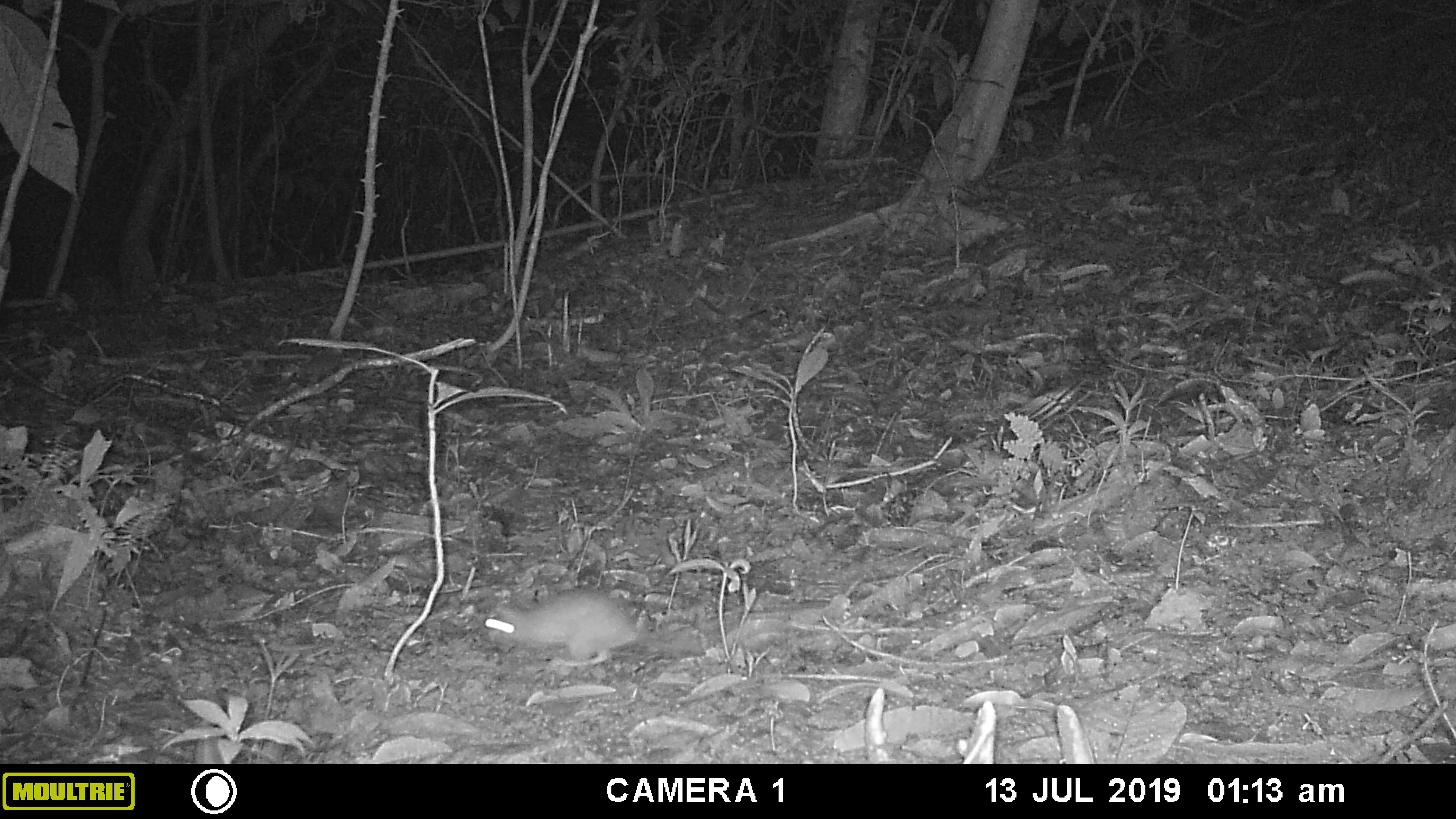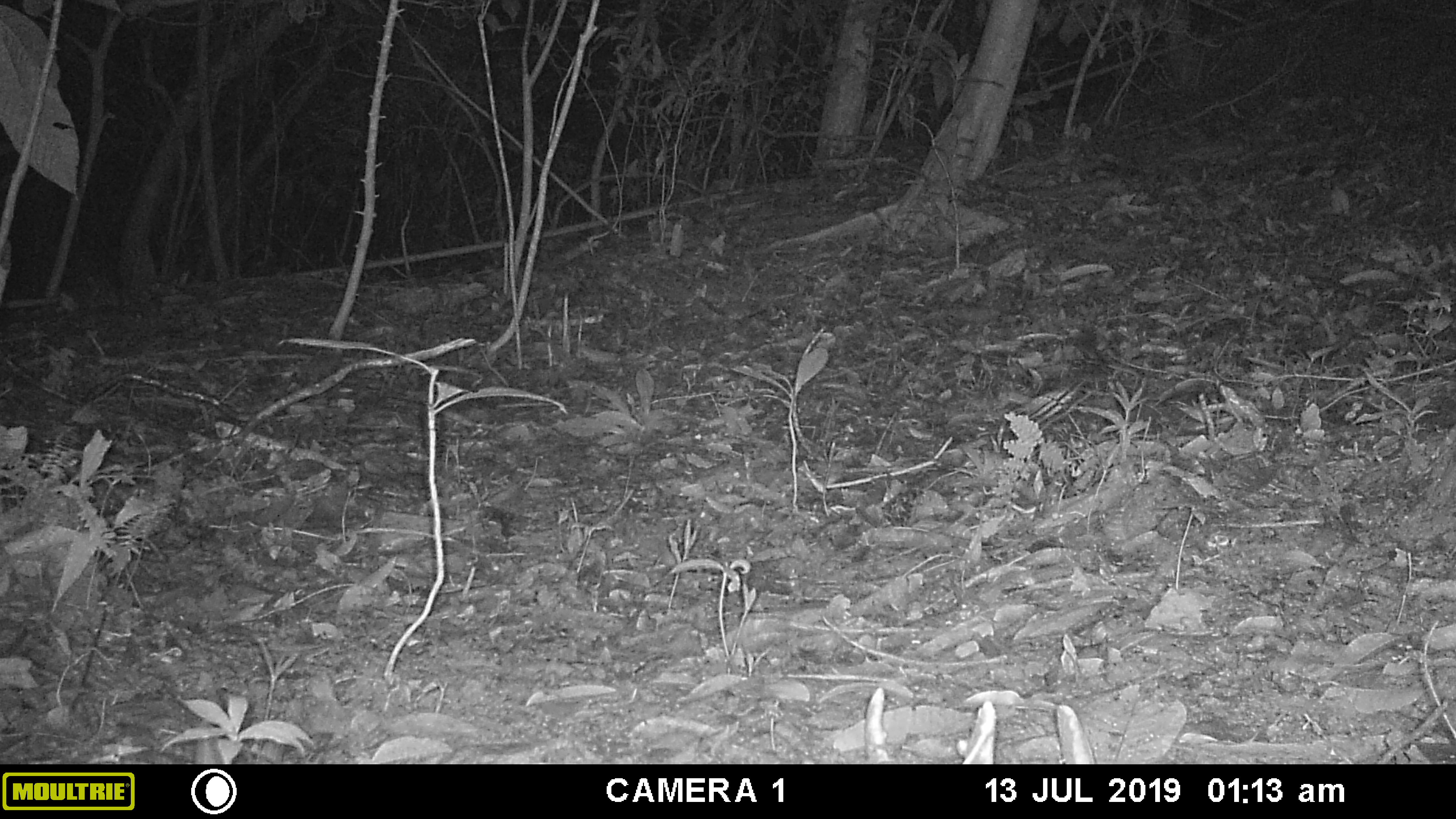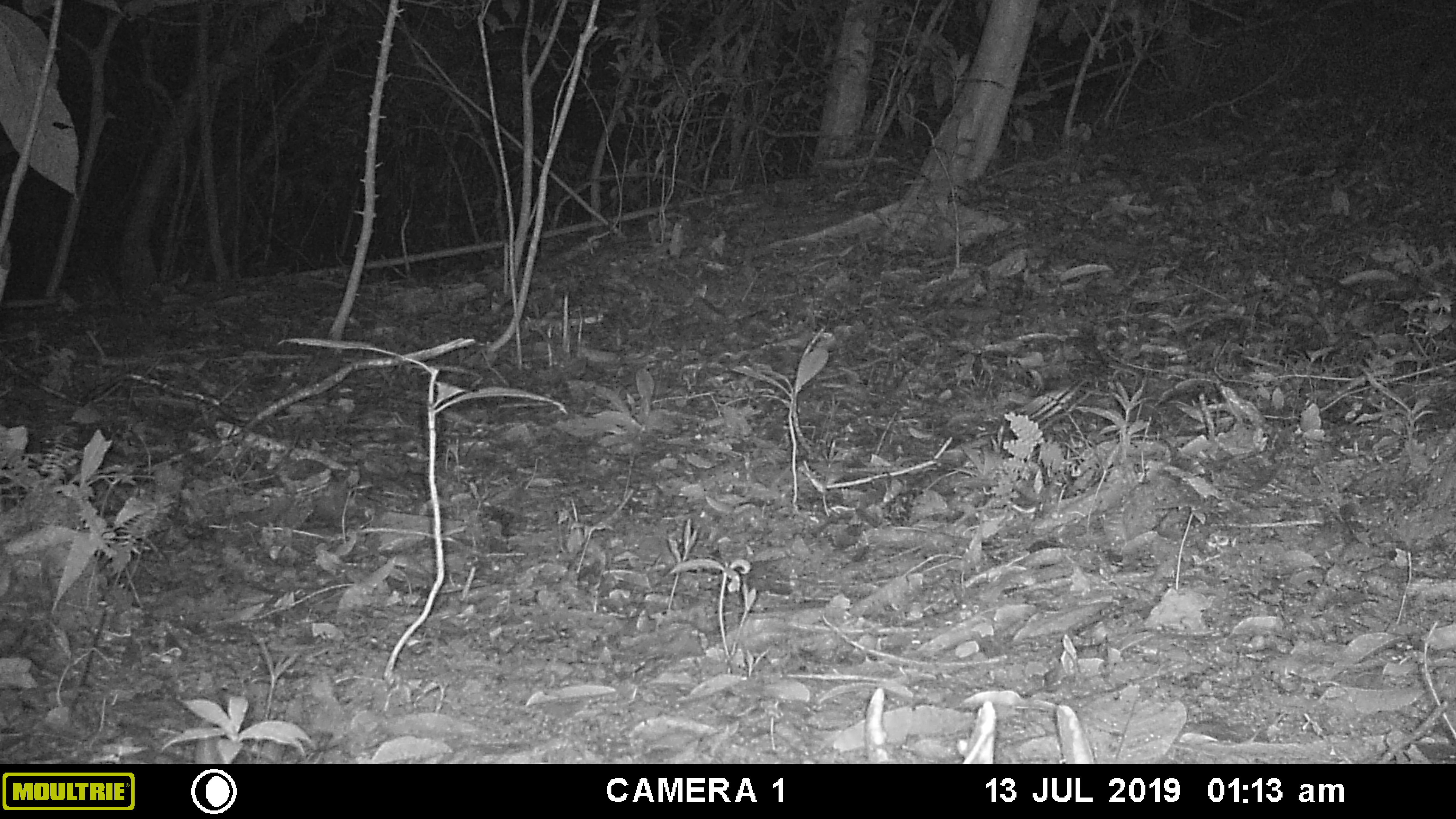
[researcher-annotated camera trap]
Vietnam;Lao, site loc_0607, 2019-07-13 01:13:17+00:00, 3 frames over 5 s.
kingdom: Animalia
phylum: Chordata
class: Mammalia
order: Rodentia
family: Muridae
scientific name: Muridae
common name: old-world mice and rats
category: unidentified murid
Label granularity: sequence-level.